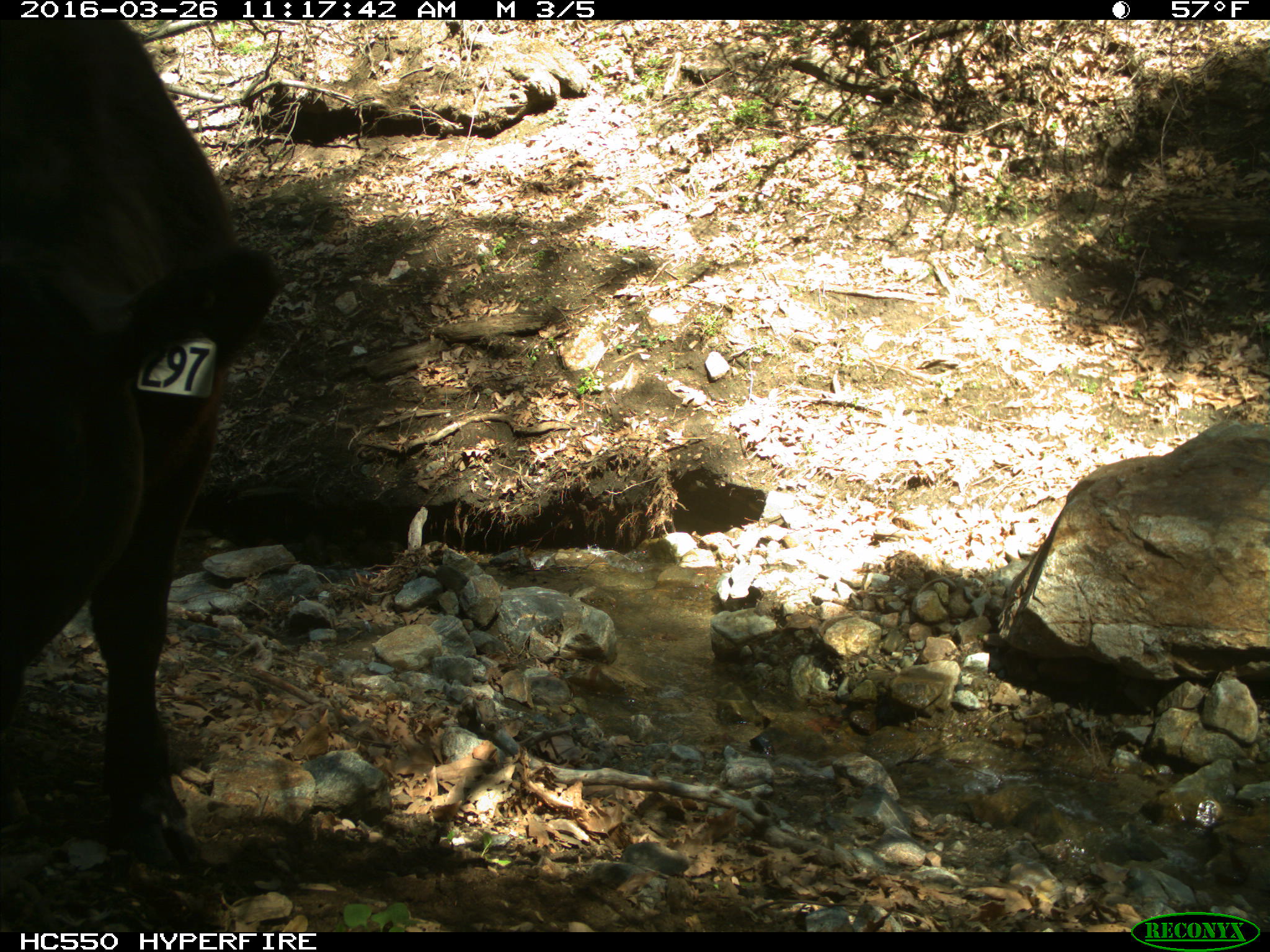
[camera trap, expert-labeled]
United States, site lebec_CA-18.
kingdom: Animalia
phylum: Chordata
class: Mammalia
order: Artiodactyla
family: Bovidae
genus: Bos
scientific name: Bos taurus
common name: domestic cow